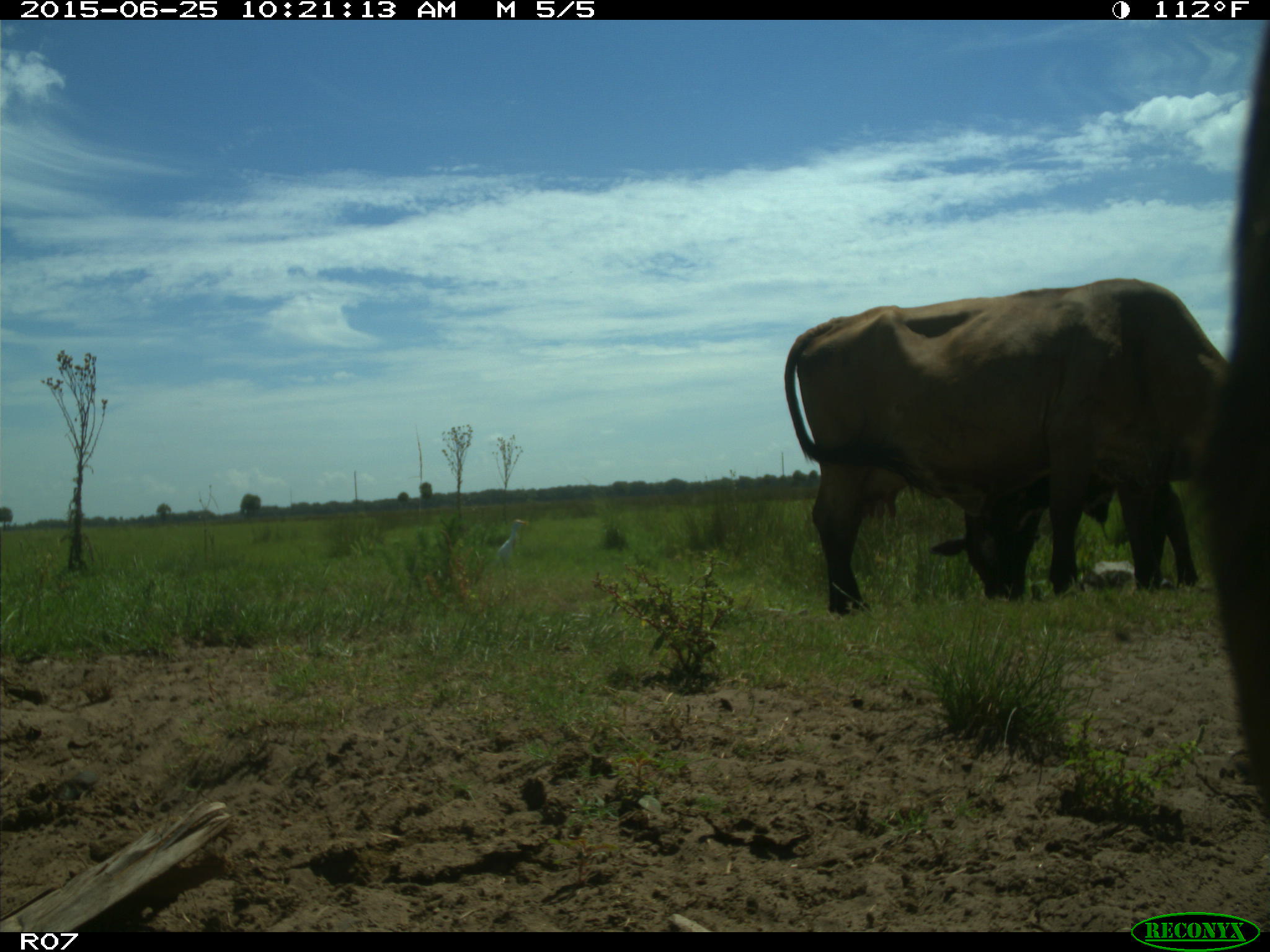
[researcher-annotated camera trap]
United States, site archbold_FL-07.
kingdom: Animalia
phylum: Chordata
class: Mammalia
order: Artiodactyla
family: Bovidae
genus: Bos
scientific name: Bos taurus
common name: domestic cow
Bos taurus (domestic cow).